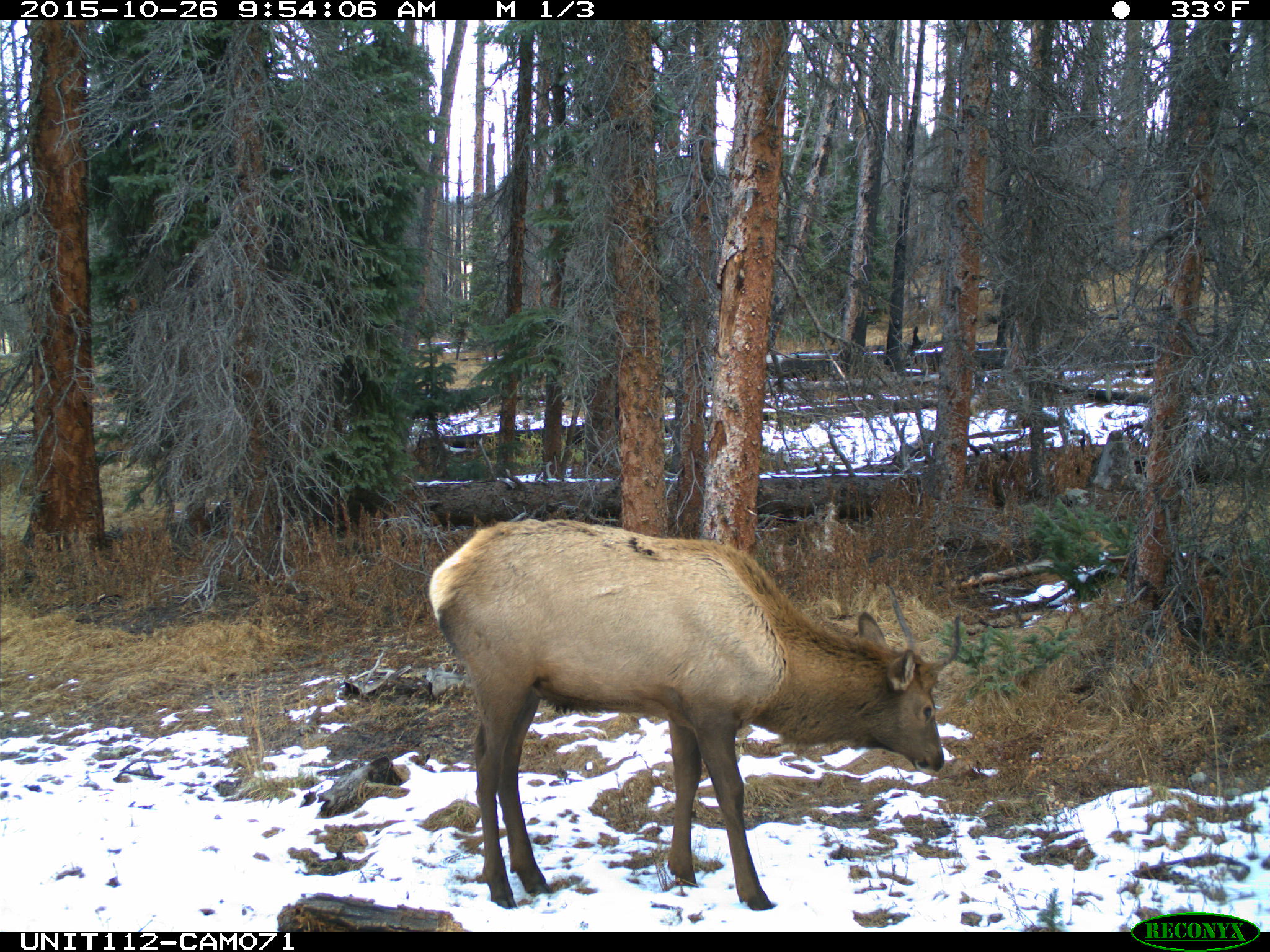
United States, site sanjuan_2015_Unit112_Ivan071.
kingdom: Animalia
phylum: Chordata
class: Mammalia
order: Artiodactyla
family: Cervidae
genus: Cervus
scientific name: Cervus elaphus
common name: red deer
Cervus elaphus (red deer).